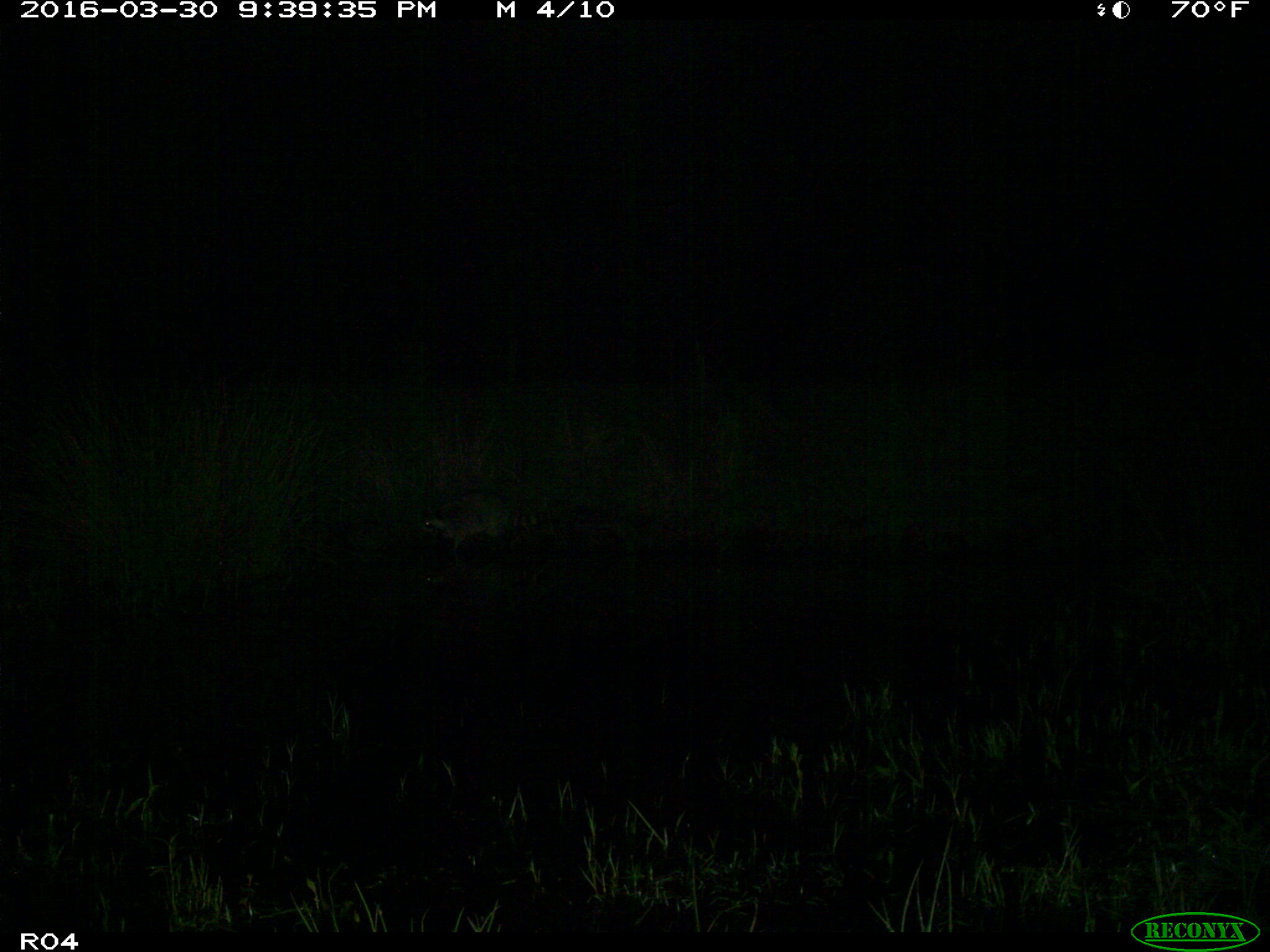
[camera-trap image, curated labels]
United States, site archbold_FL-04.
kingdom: Animalia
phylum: Chordata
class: Mammalia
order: Carnivora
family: Procyonidae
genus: Procyon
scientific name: Procyon lotor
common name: common raccoon